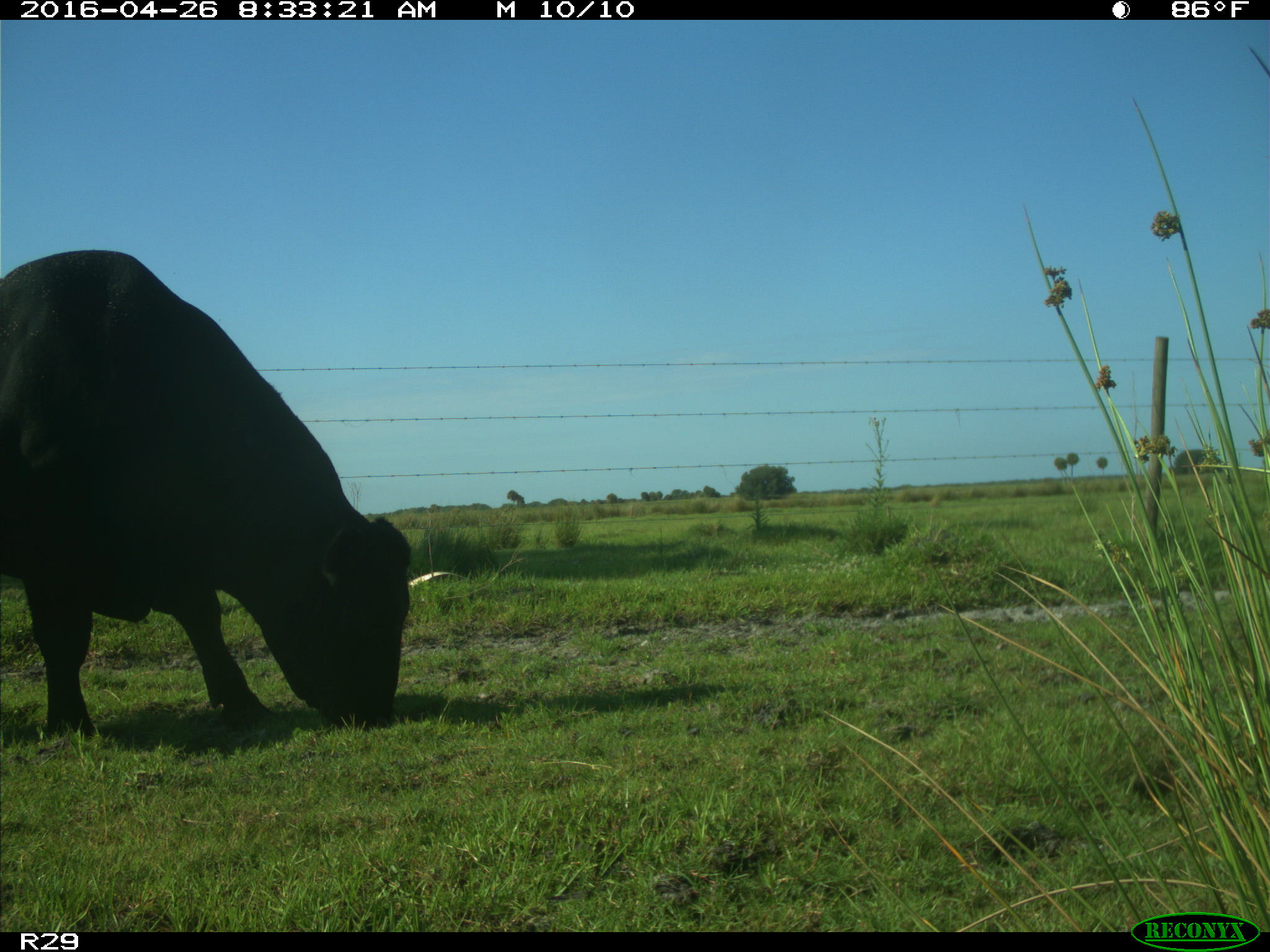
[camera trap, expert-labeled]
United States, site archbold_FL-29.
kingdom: Animalia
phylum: Chordata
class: Mammalia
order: Artiodactyla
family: Bovidae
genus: Bos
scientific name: Bos taurus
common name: domestic cow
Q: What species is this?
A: Bos taurus (domestic cow).